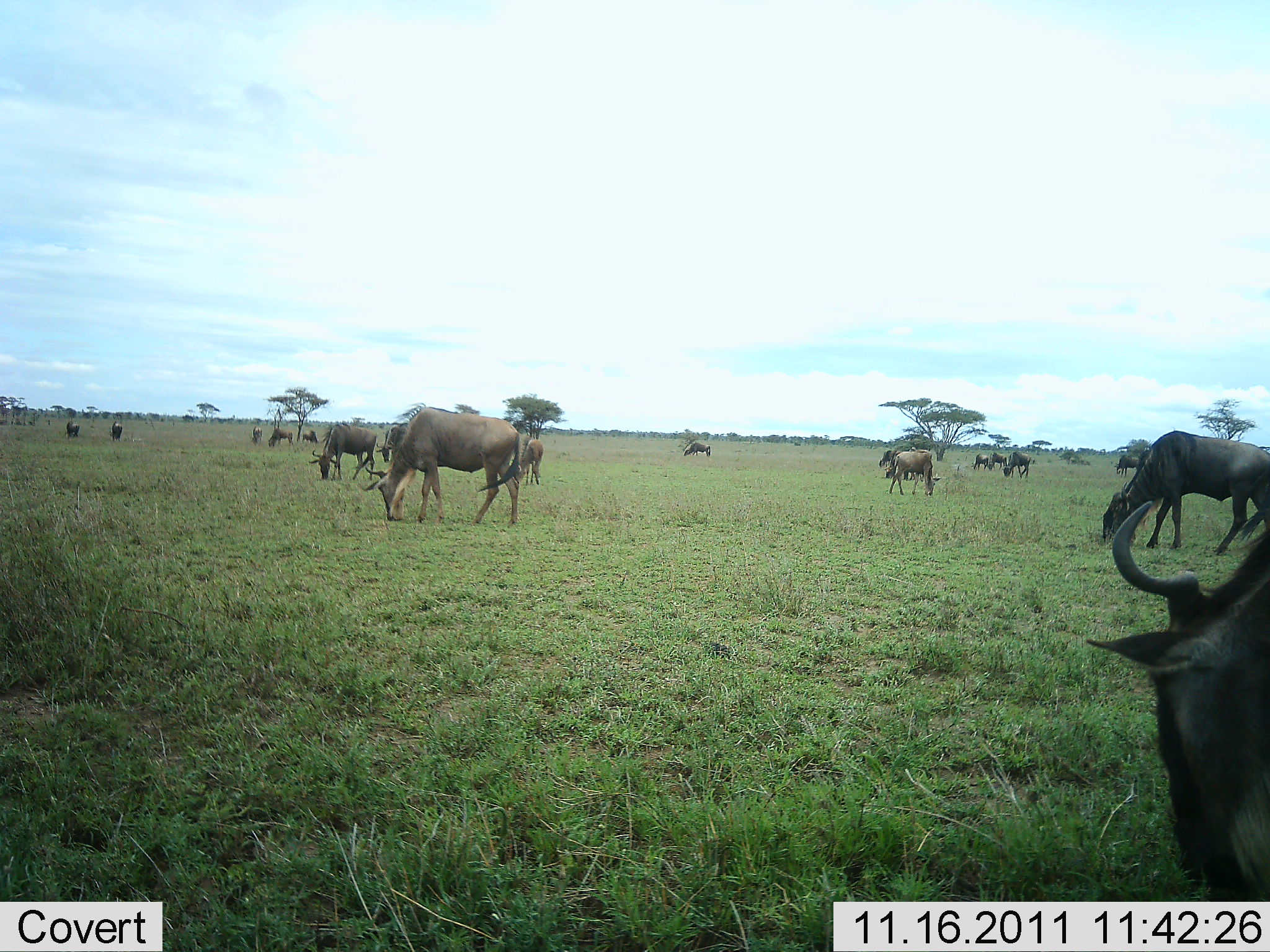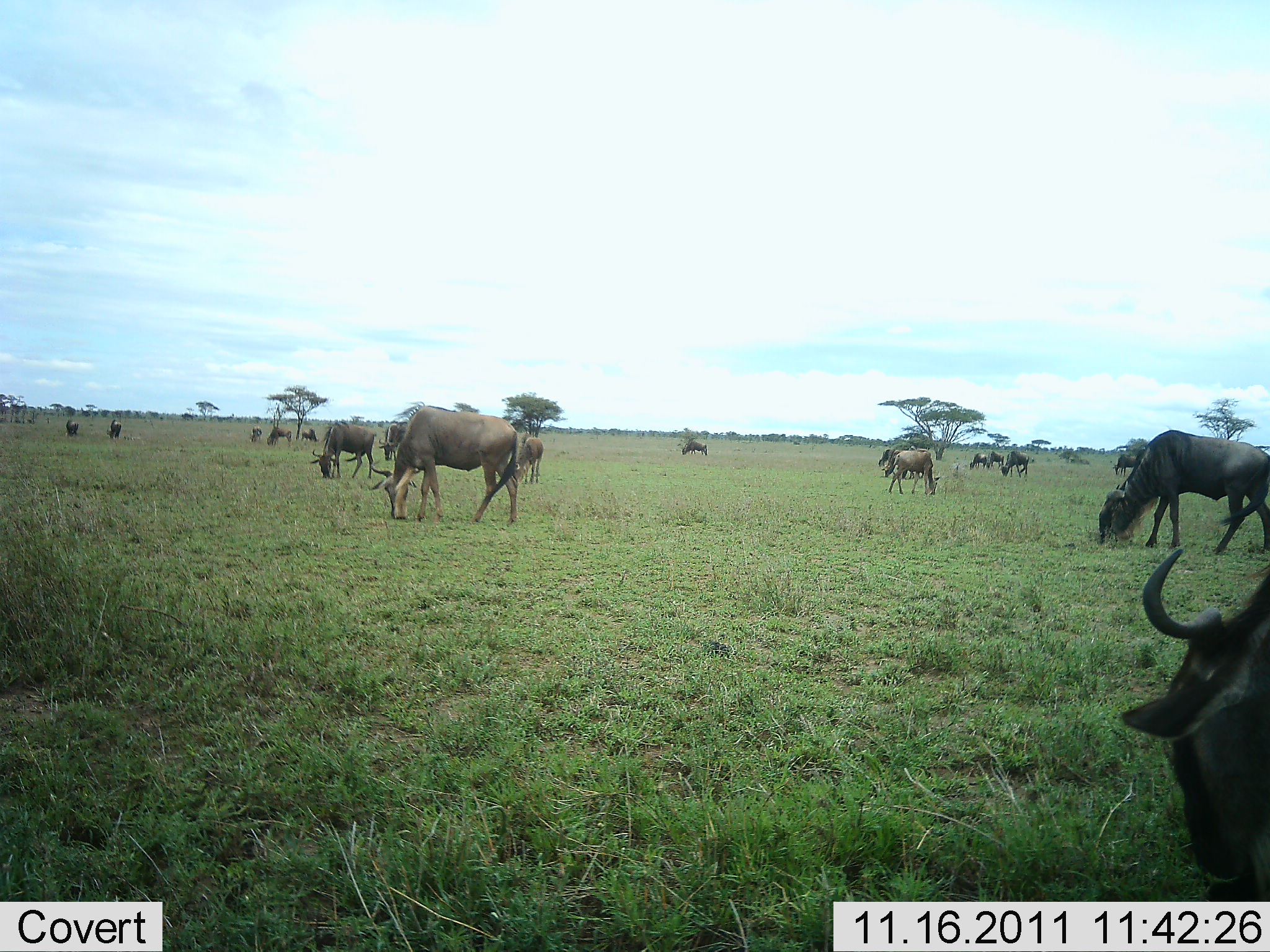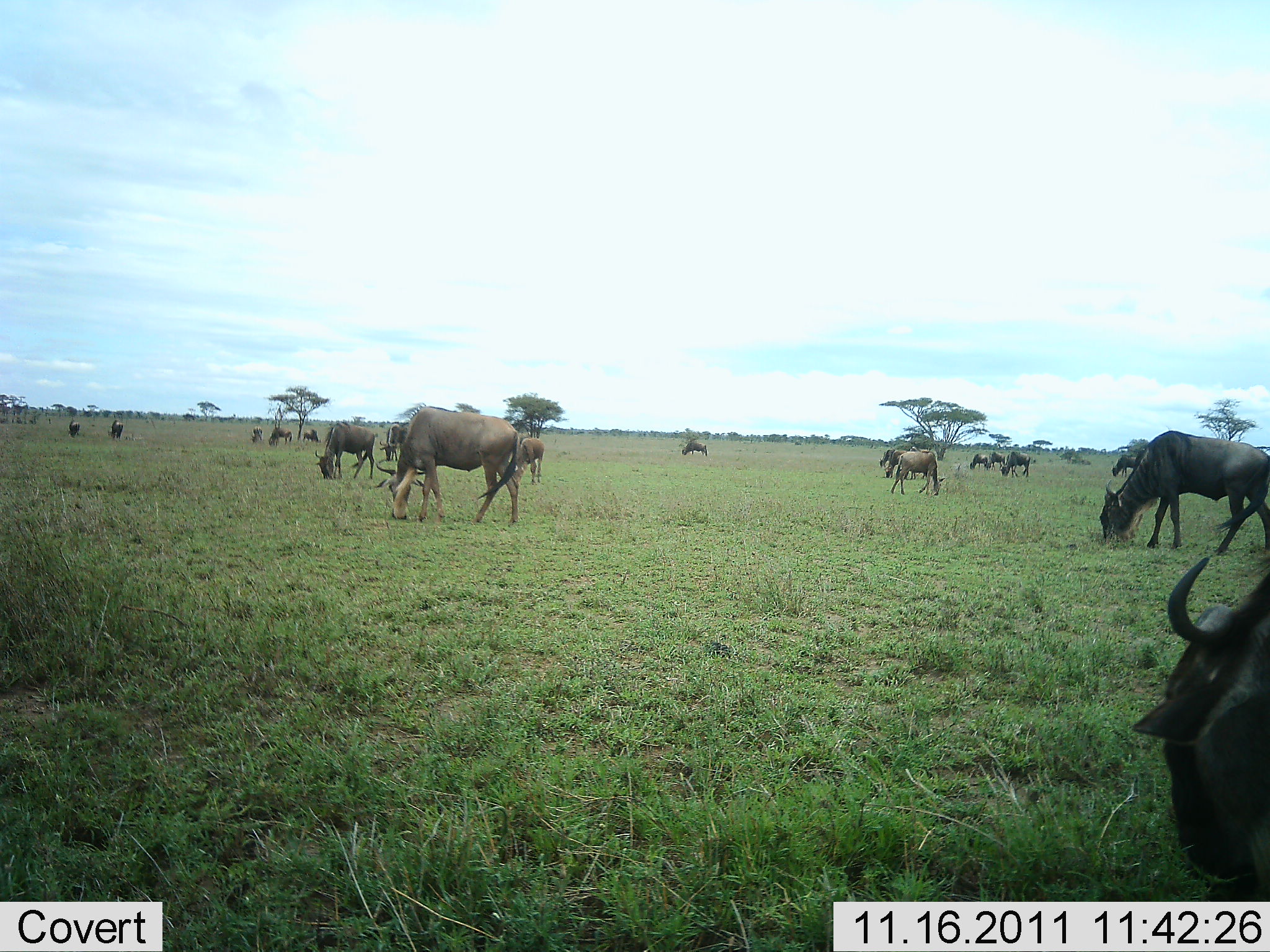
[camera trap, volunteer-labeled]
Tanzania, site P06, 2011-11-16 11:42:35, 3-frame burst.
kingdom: Animalia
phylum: Chordata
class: Mammalia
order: Artiodactyla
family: Bovidae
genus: Connochaetes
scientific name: Connochaetes taurinus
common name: blue wildebeest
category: wildebeest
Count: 11-50.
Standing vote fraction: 40%.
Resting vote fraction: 0%.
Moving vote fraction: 33%.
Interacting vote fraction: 0%.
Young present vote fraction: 0%.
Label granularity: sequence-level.